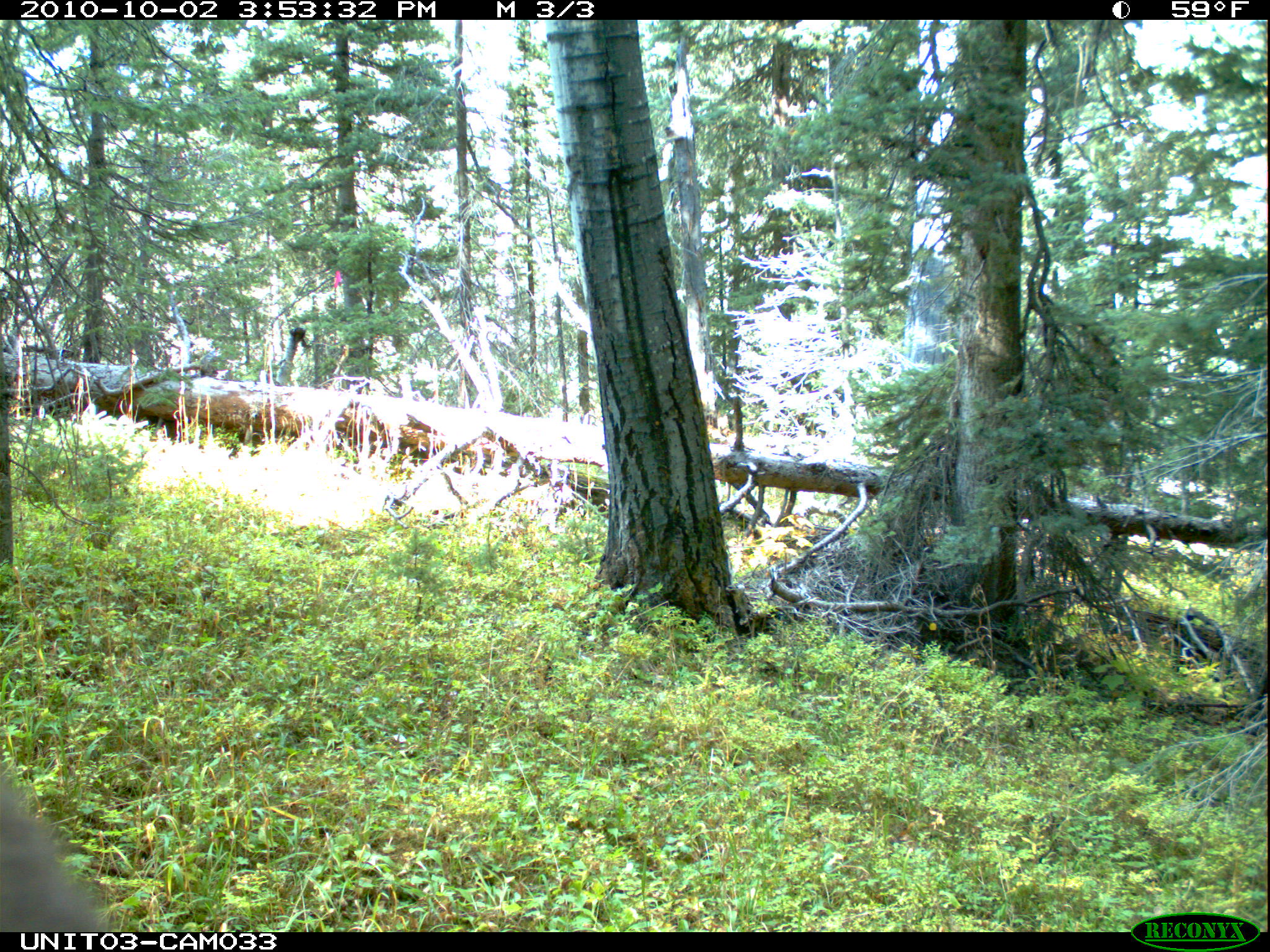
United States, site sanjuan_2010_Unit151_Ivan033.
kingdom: Animalia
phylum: Chordata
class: Mammalia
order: Carnivora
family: Ursidae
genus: Ursus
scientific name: Ursus americanus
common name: american black bear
Ursus americanus (american black bear).